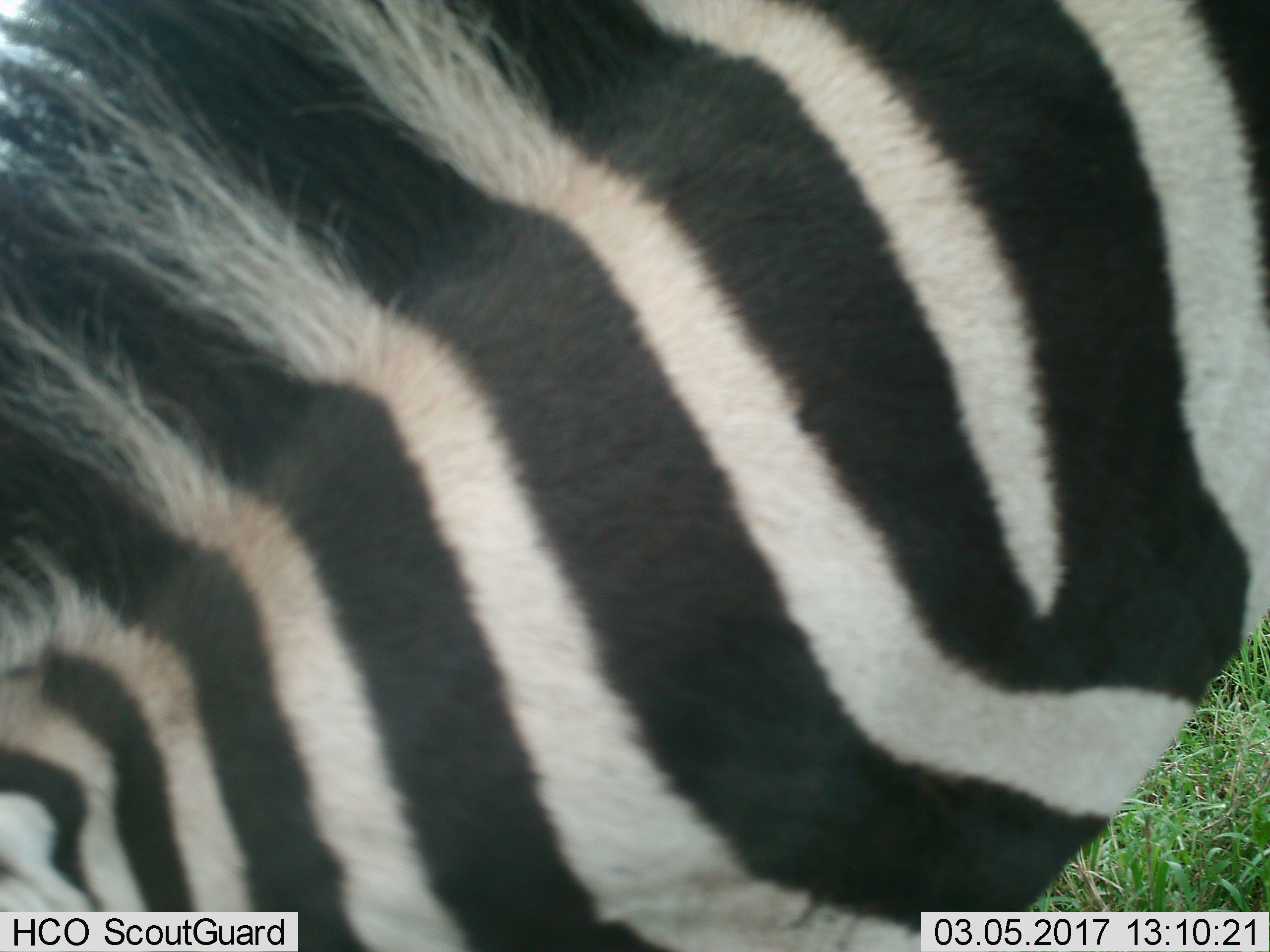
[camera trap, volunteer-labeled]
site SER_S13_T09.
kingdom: Animalia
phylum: Chordata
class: Mammalia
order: Perissodactyla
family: Equidae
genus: Equus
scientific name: Equus quagga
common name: plains zebra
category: zebraplains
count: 1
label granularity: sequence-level